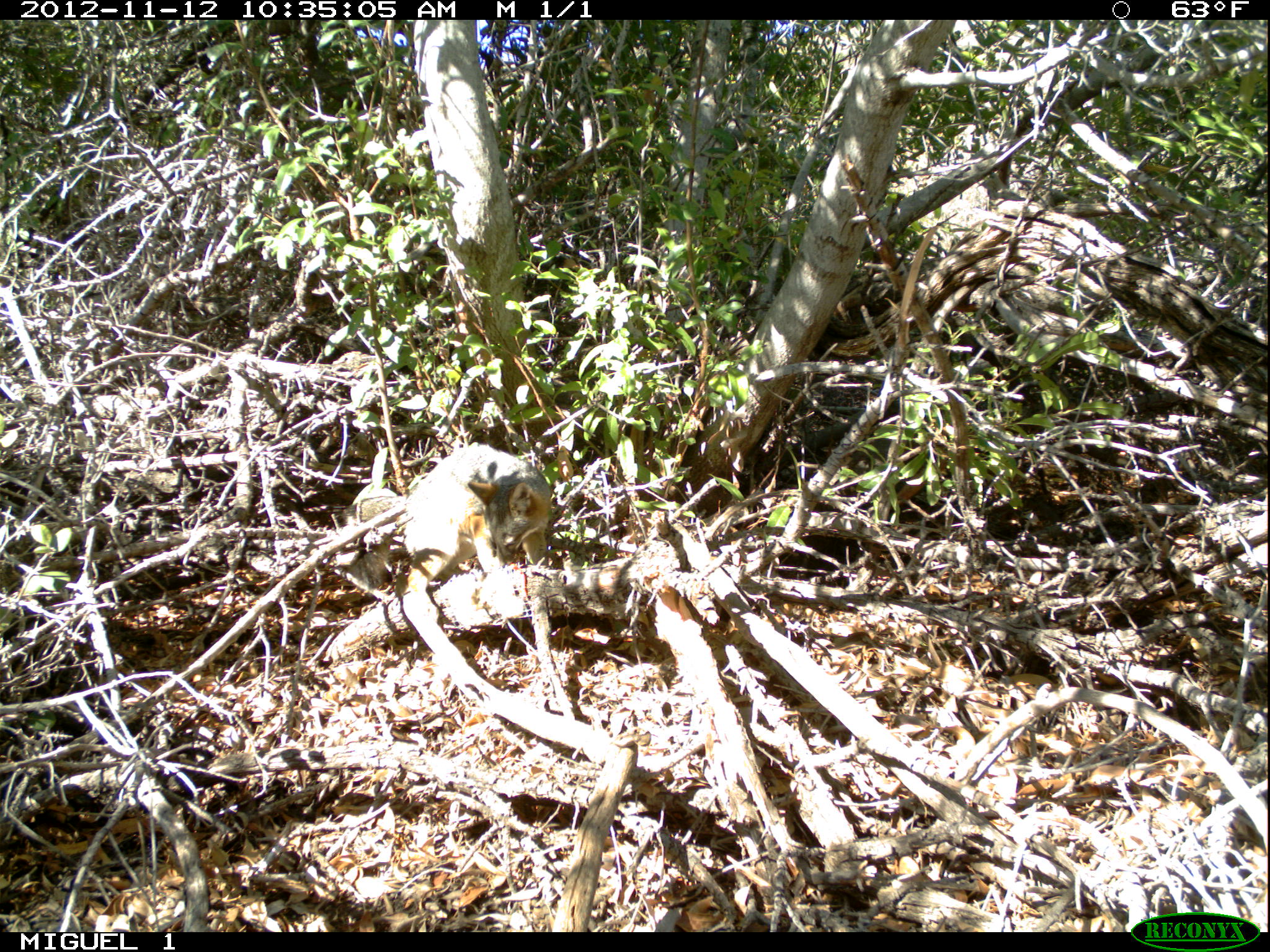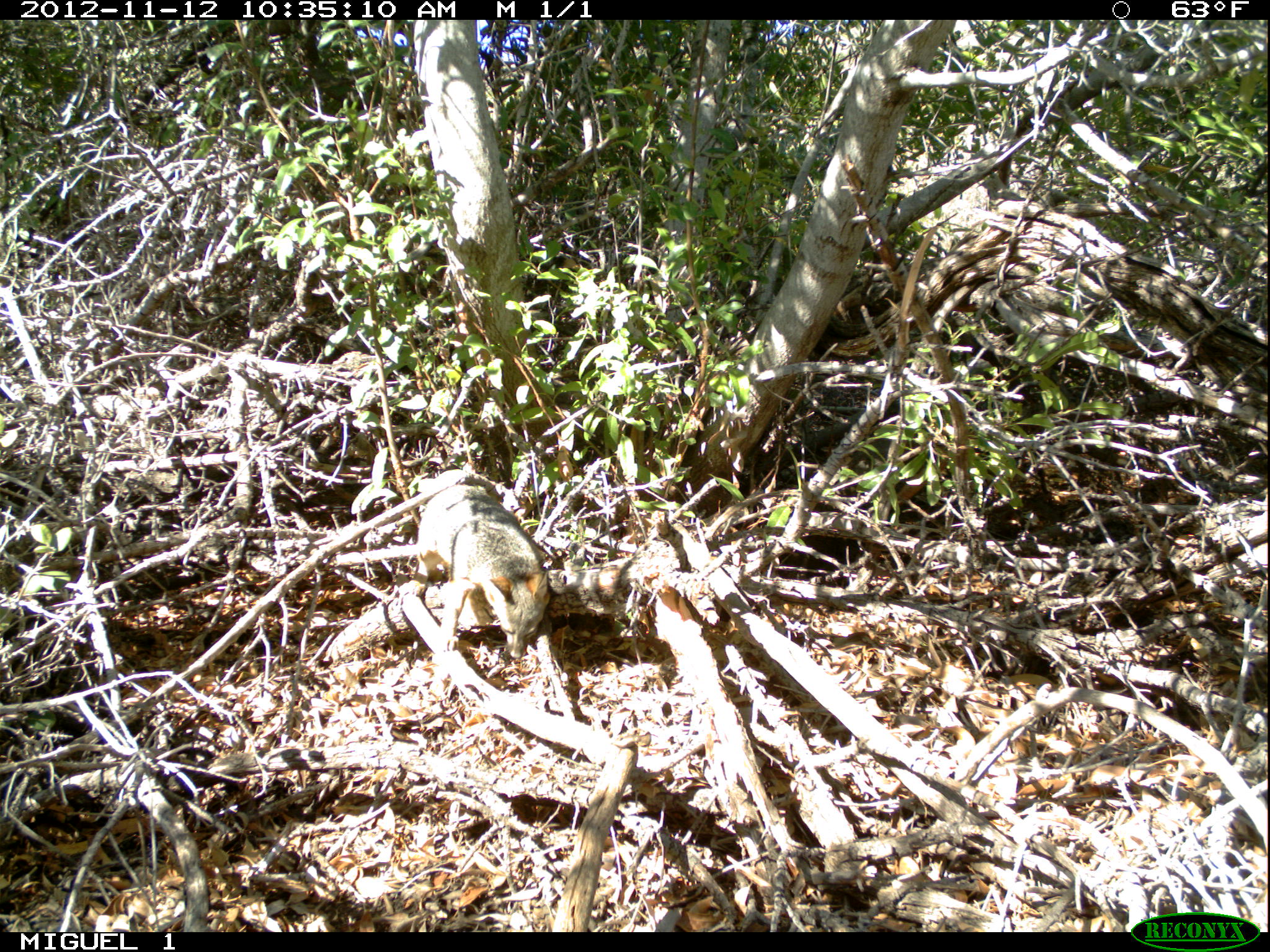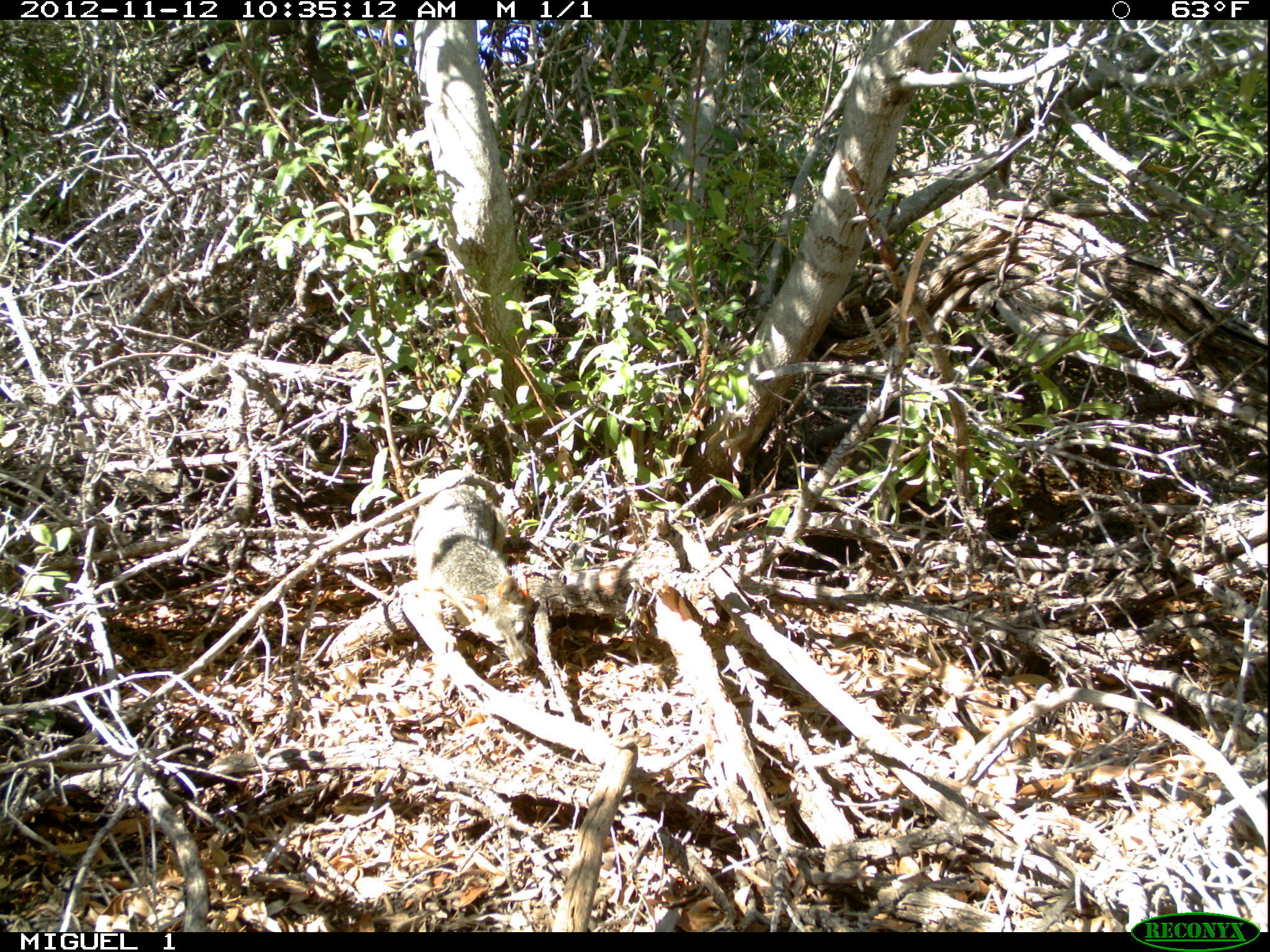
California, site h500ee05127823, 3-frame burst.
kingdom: Animalia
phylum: Chordata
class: Mammalia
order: Carnivora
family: Canidae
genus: Urocyon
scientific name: Urocyon littoralis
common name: island fox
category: fox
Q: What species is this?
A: Fox (island fox) (Urocyon littoralis).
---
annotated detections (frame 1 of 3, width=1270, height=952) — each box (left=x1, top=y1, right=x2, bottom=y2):
fox: (left=403, top=445, right=551, bottom=593)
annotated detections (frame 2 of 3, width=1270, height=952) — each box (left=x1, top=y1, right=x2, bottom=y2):
fox: (left=415, top=483, right=548, bottom=659)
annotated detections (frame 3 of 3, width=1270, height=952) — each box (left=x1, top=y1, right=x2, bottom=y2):
fox: (left=410, top=485, right=533, bottom=670)